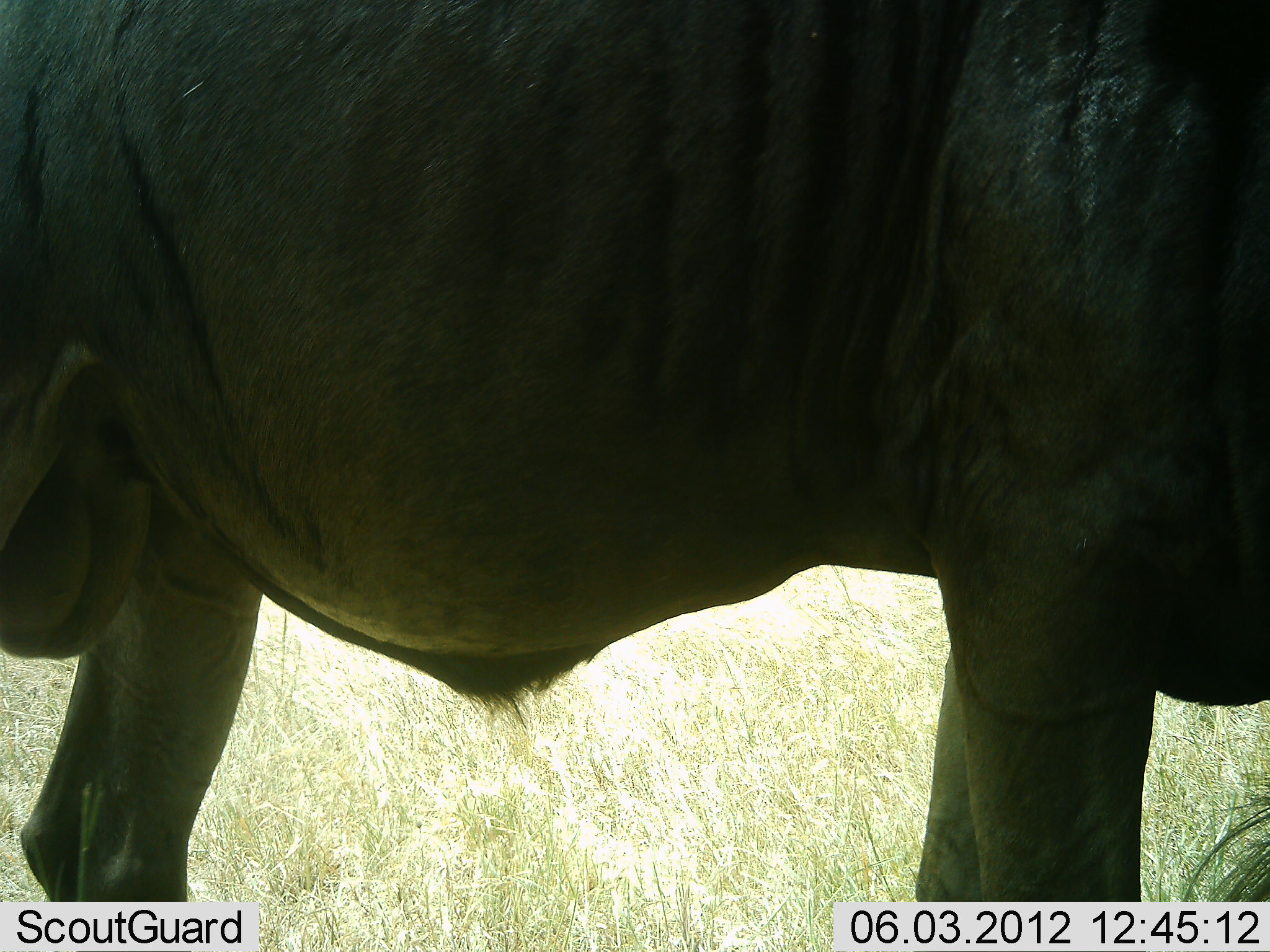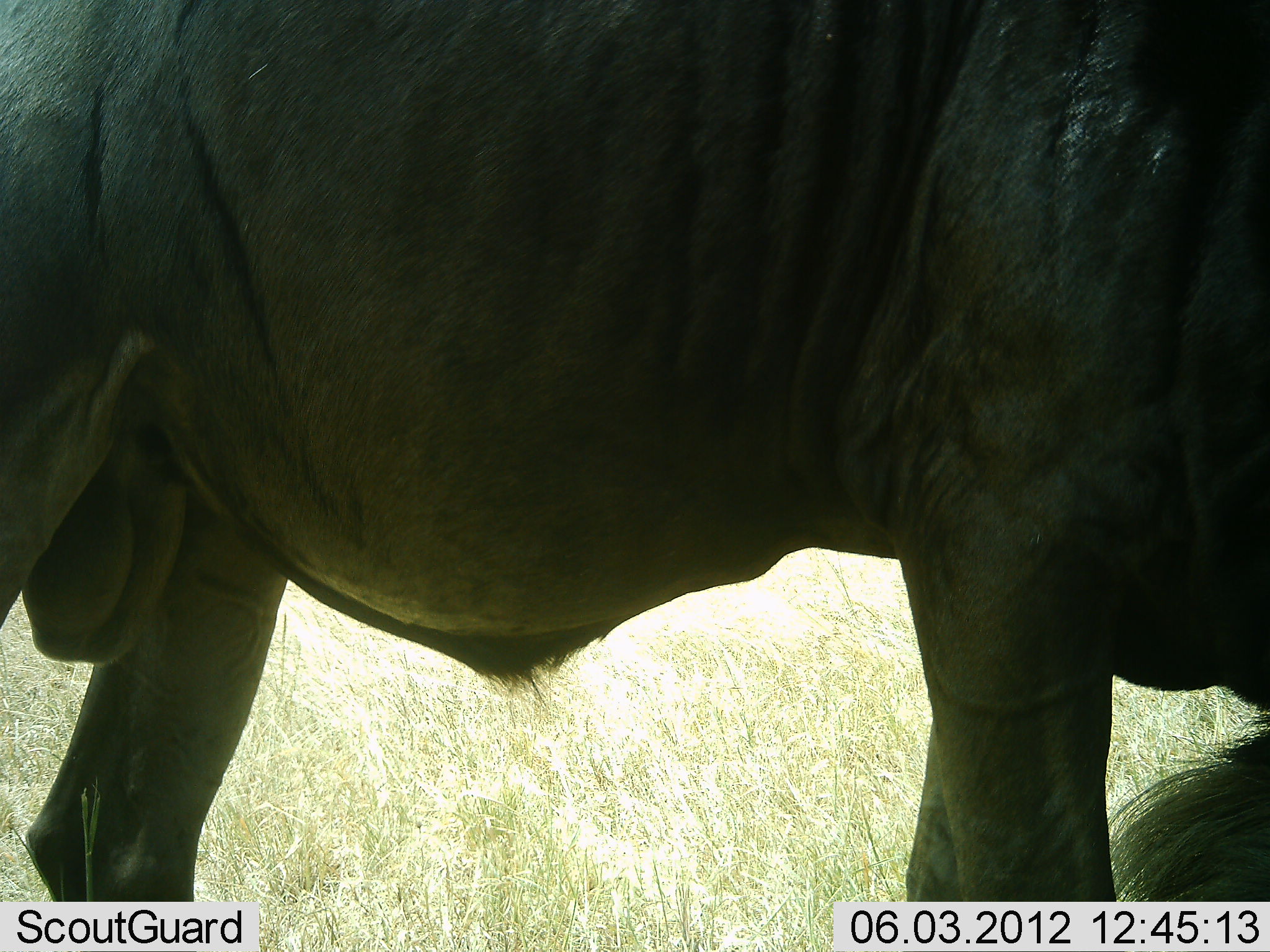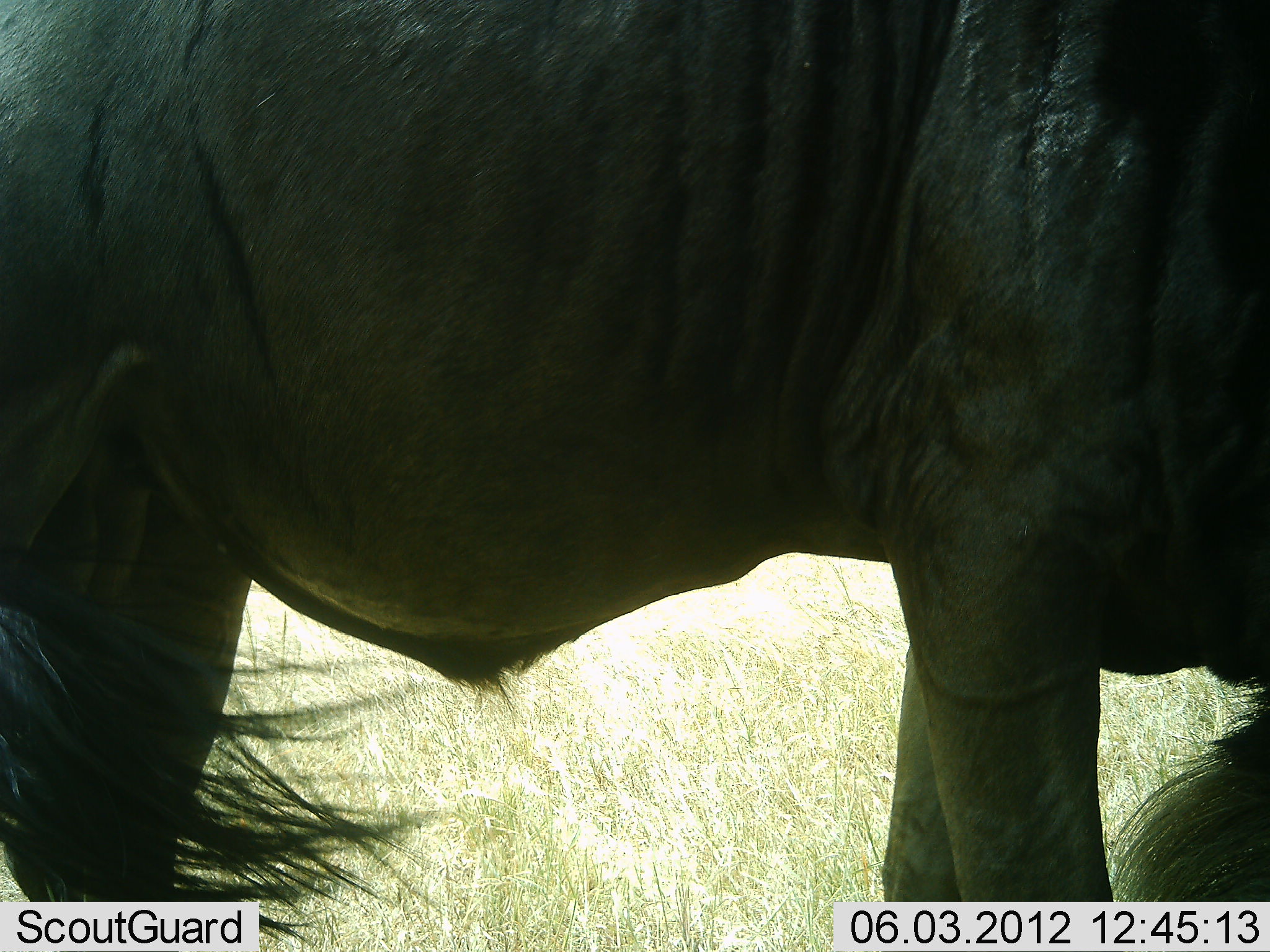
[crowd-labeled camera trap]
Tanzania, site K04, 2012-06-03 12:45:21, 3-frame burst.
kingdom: Animalia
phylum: Chordata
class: Mammalia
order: Artiodactyla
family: Bovidae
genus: Connochaetes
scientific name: Connochaetes taurinus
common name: blue wildebeest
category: wildebeest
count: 1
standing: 100%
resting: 0%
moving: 0%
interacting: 0%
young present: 0%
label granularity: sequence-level